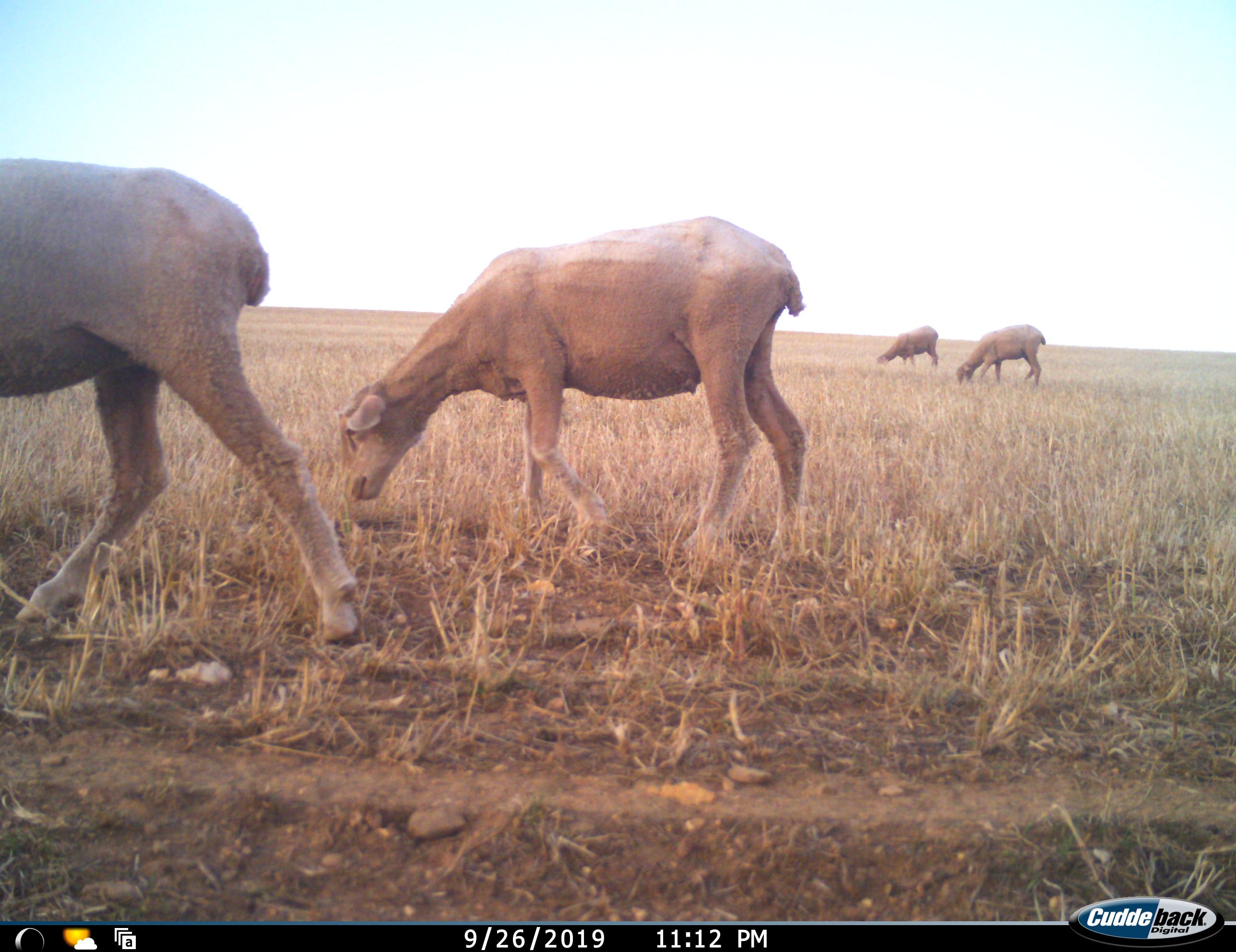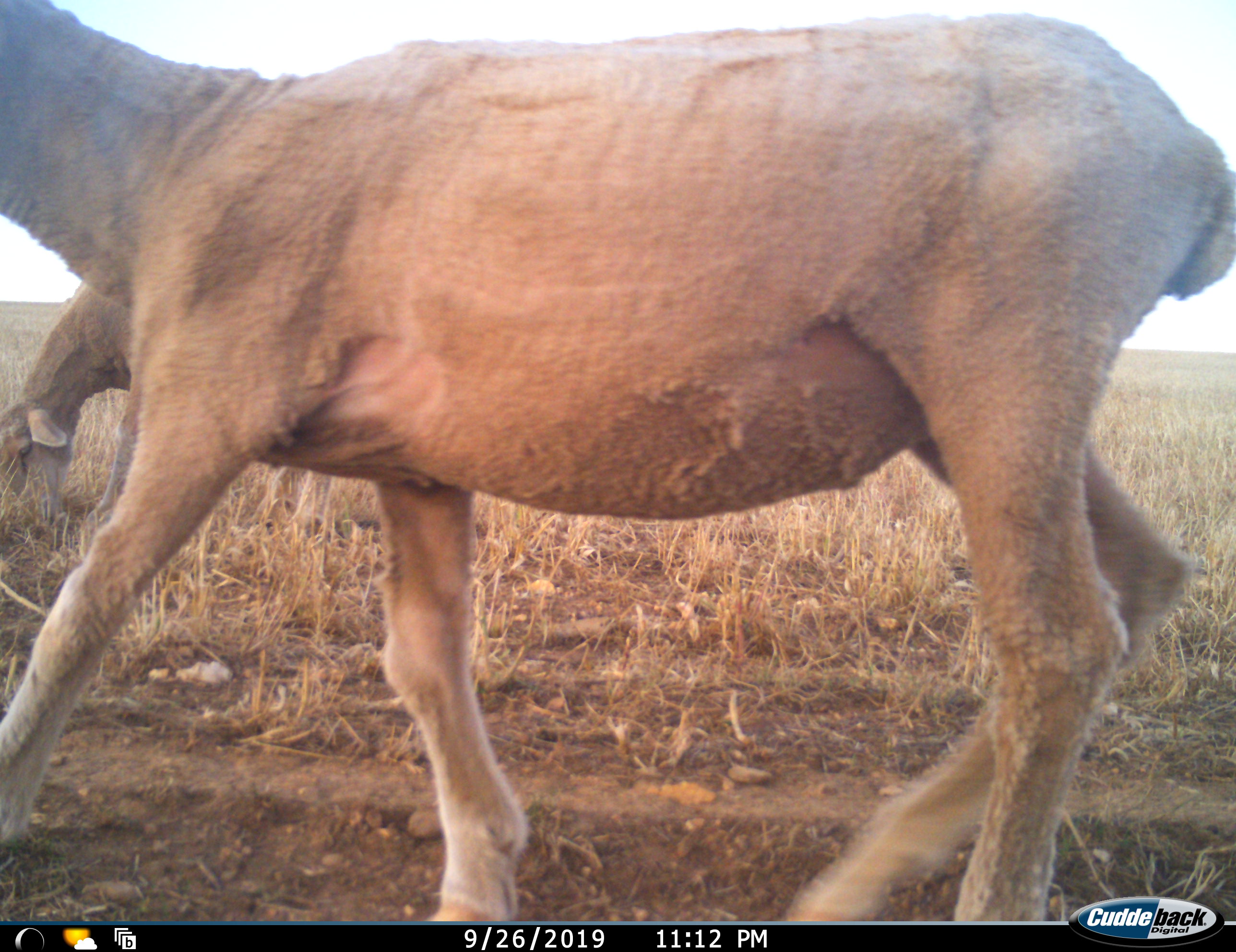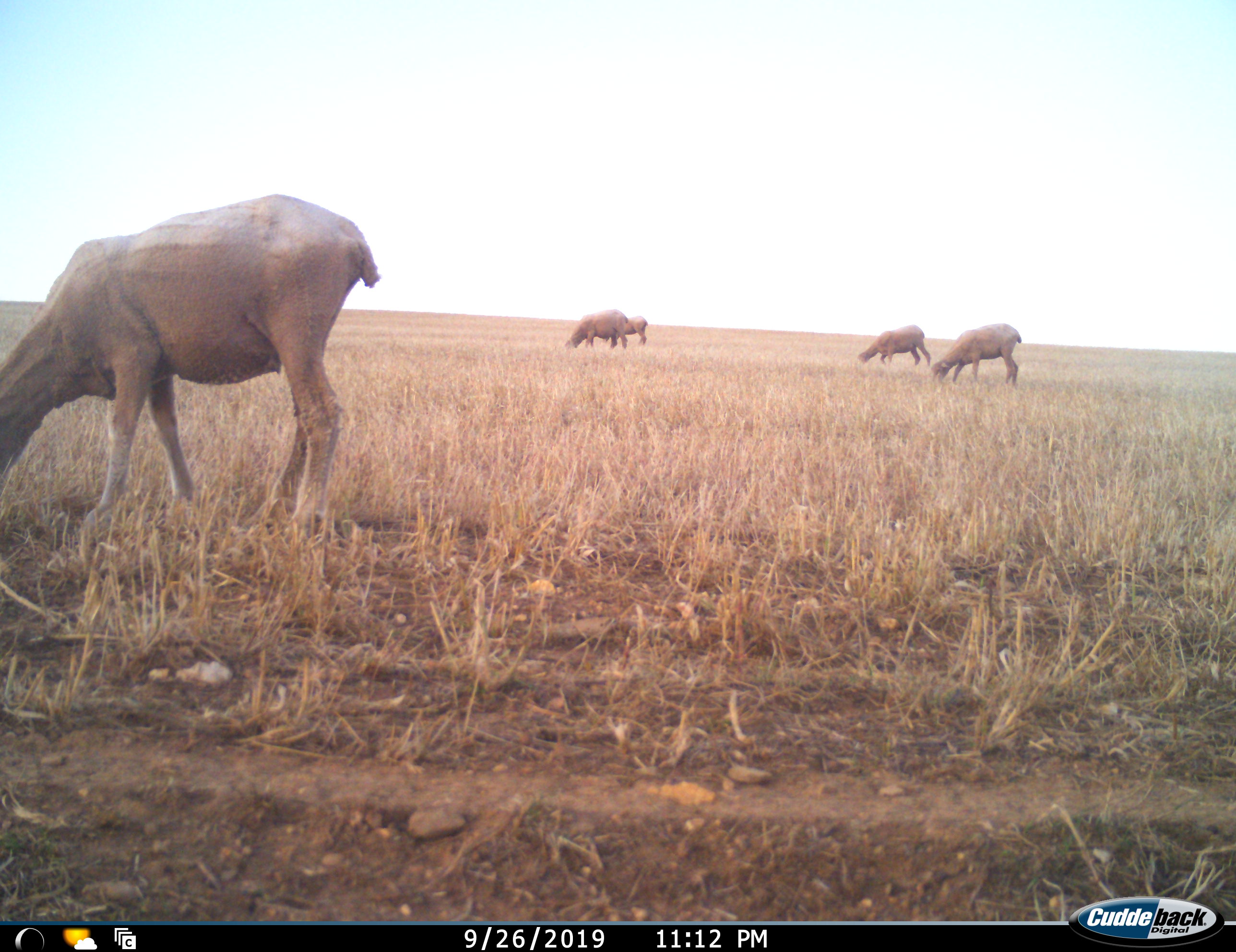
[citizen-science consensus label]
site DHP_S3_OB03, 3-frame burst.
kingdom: Animalia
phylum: Chordata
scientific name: Vertebrata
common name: domestic animal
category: domesticanimal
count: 5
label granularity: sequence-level